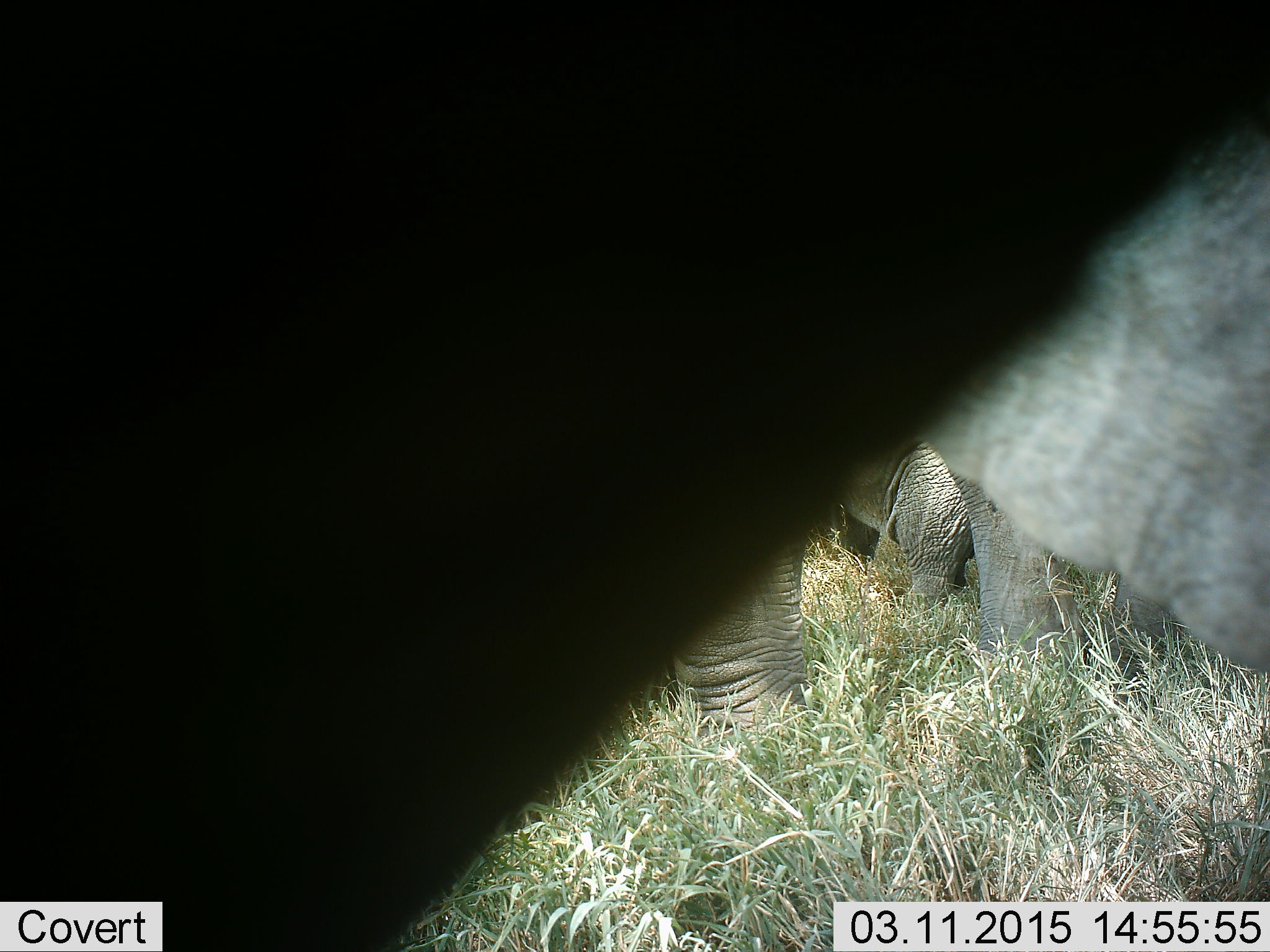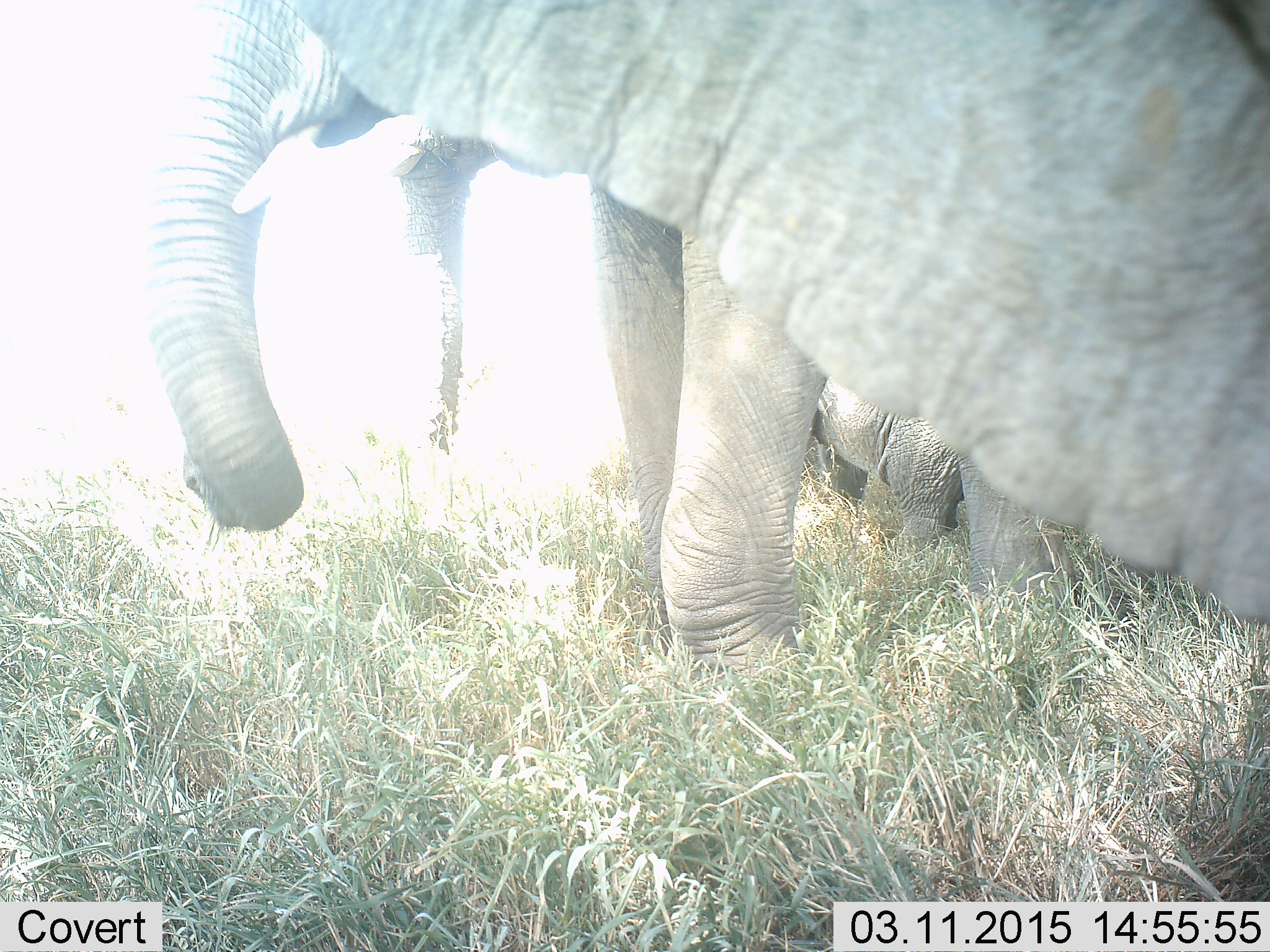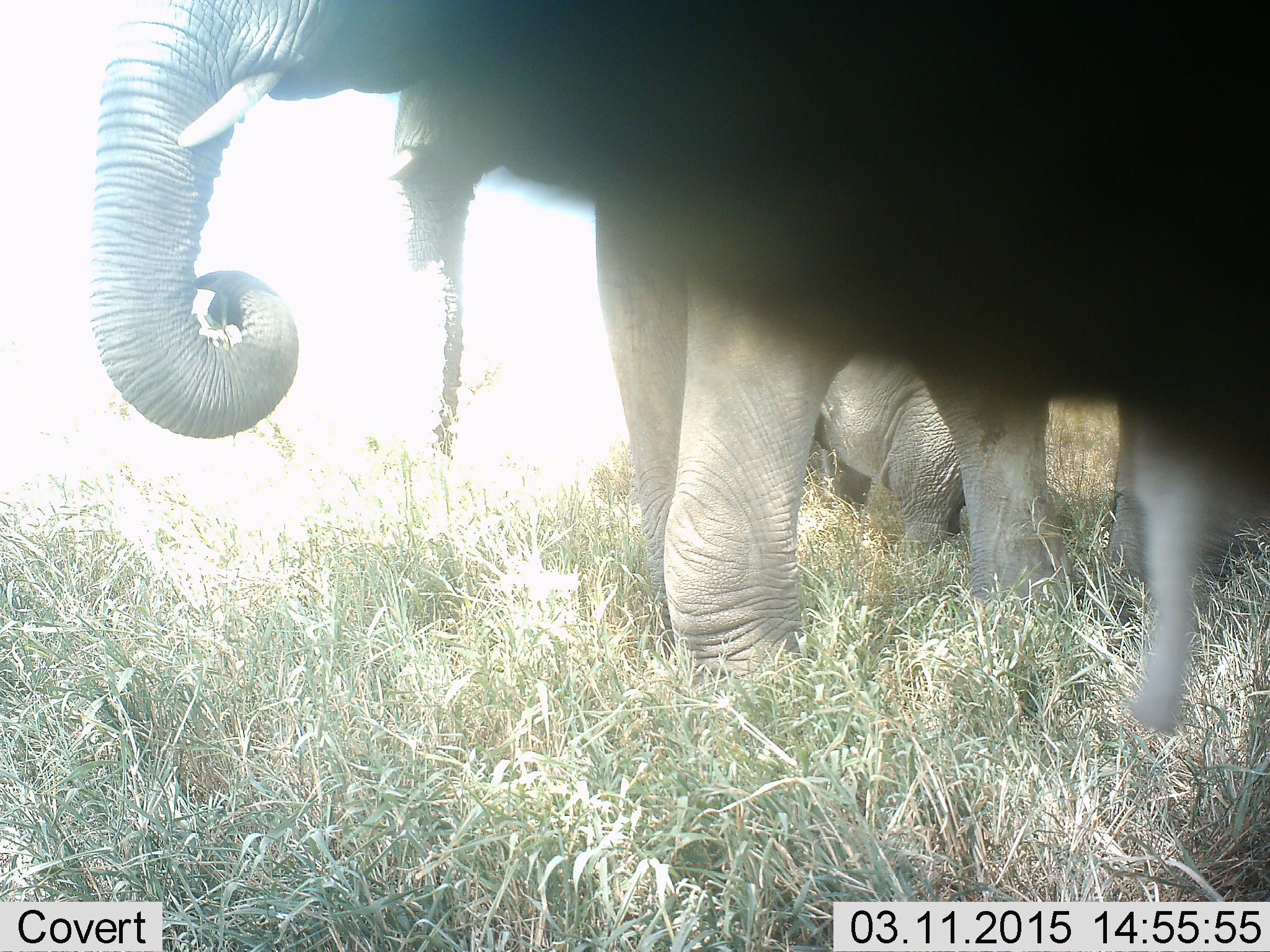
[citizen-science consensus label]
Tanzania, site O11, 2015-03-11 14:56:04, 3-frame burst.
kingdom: Animalia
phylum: Chordata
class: Mammalia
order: Proboscidea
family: Elephantidae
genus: Loxodonta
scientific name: Loxodonta africana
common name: african bush elephant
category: elephant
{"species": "elephant (african bush elephant) (Loxodonta africana)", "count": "4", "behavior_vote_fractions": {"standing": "70%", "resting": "30%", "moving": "20%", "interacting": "30%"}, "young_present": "20%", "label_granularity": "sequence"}